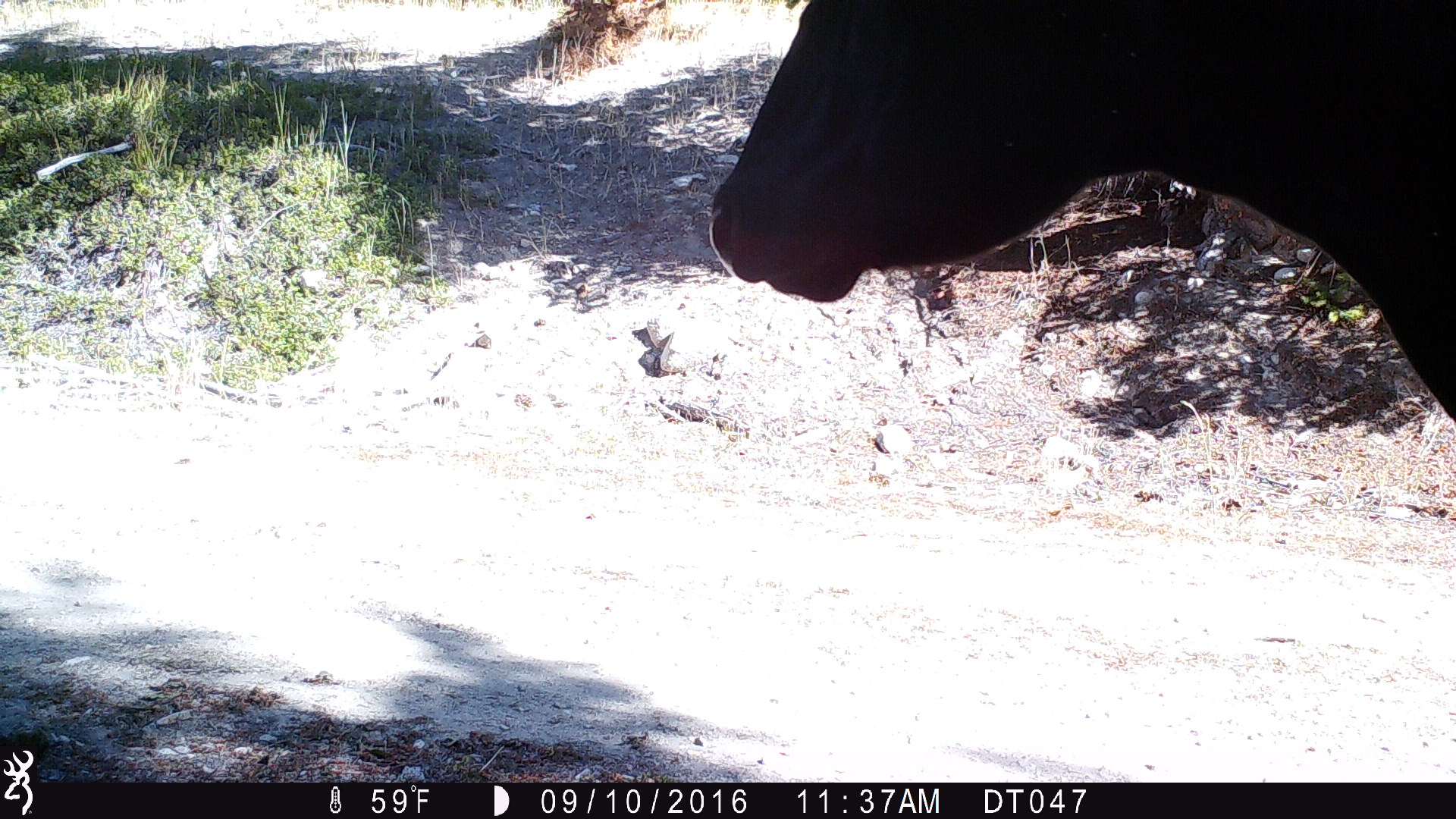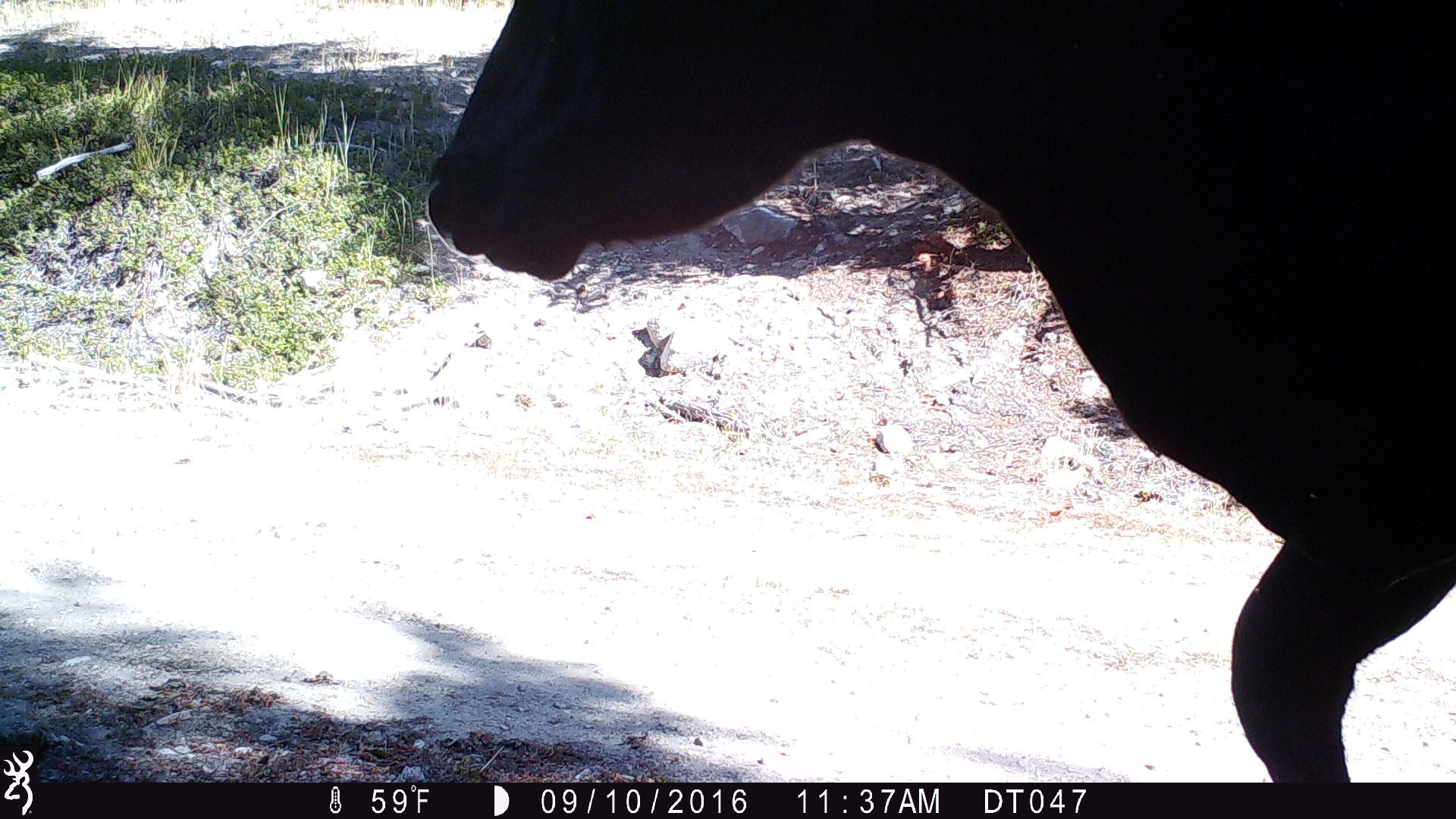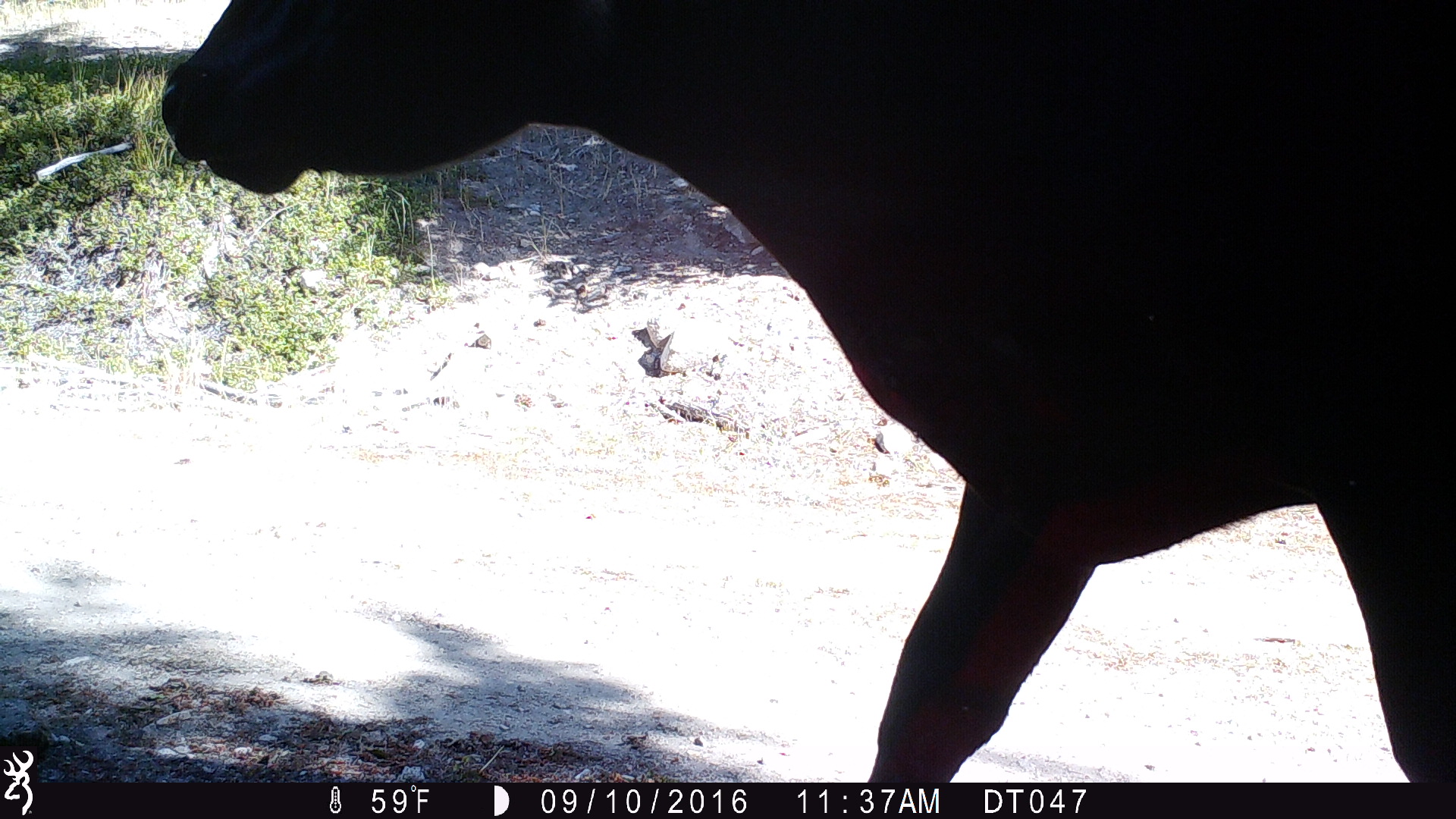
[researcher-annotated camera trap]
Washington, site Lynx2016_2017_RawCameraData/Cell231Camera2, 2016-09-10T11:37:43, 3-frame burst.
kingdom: Animalia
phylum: Chordata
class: Mammalia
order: Artiodactyla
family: Bovidae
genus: Bos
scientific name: Bos taurus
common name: domestic cattle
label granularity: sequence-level